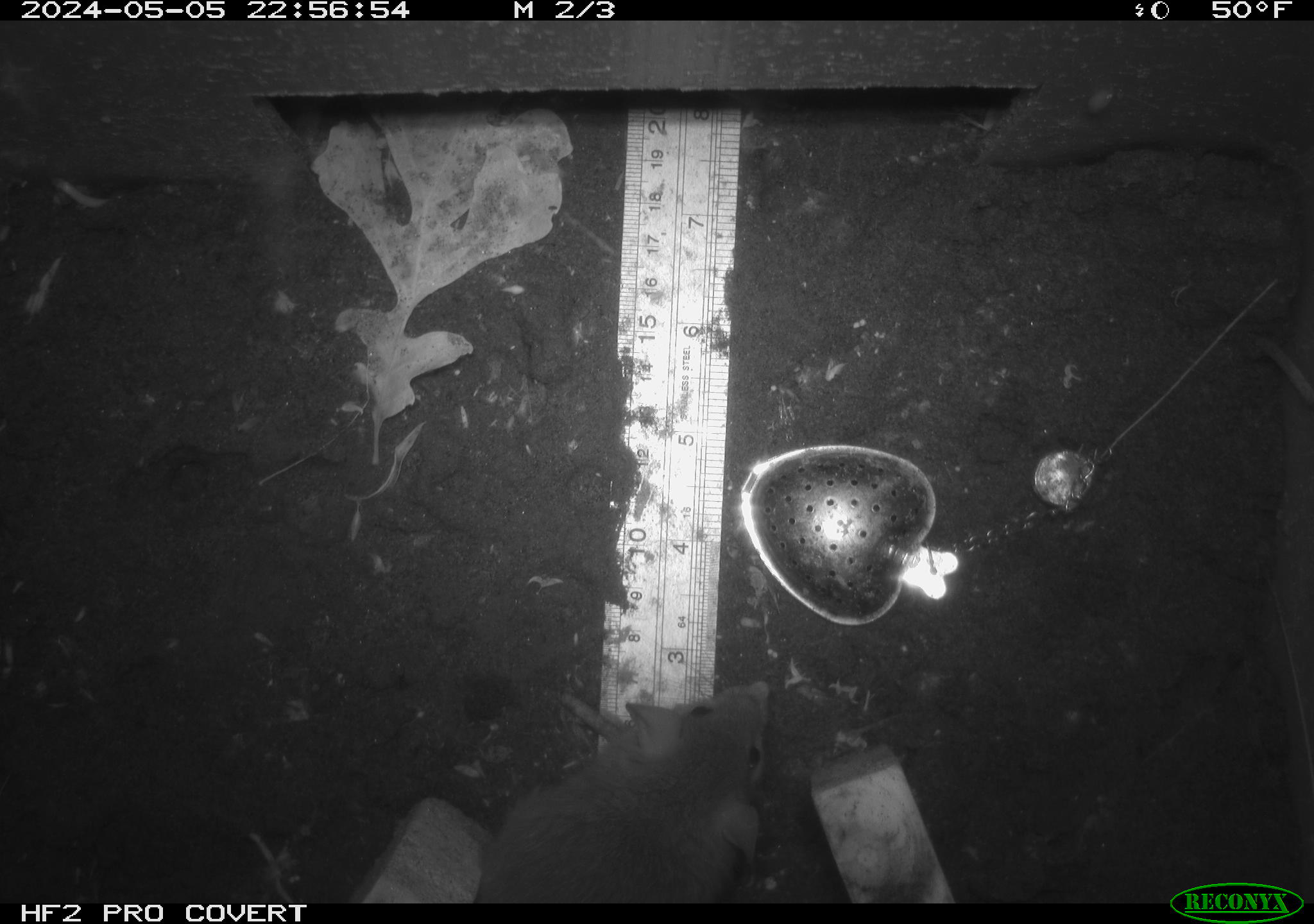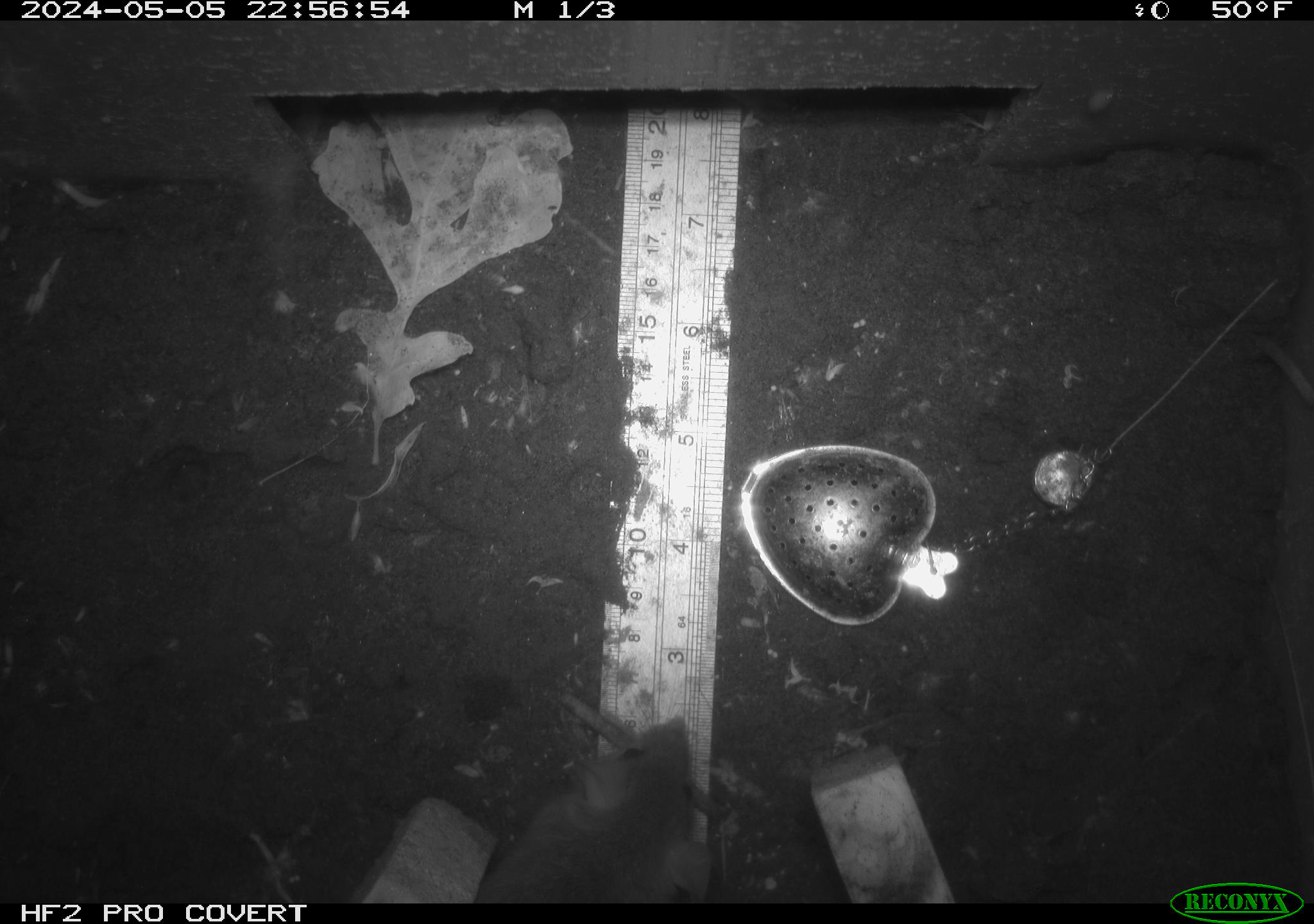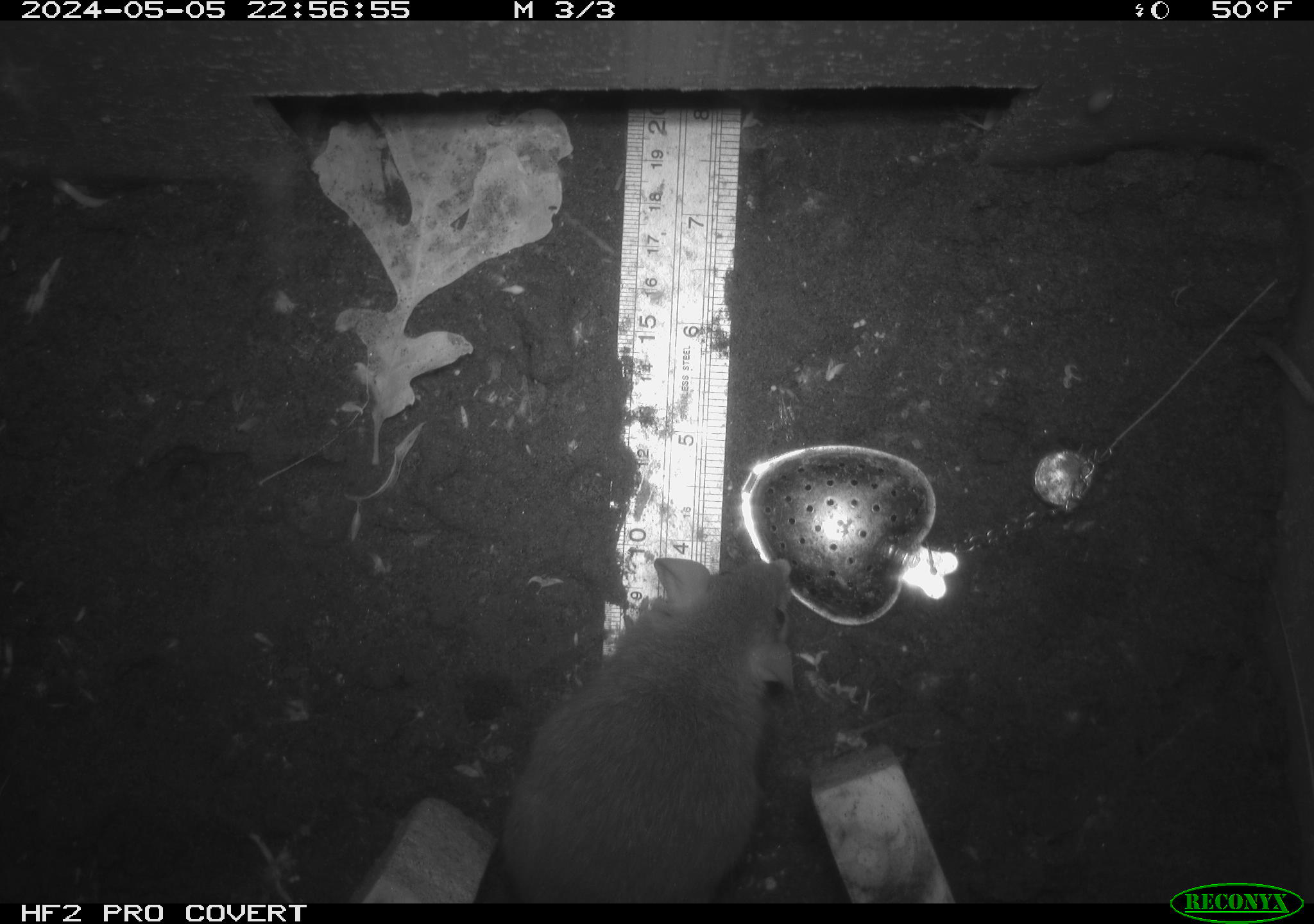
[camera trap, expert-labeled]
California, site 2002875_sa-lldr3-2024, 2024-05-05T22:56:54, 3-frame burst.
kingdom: Animalia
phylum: Chordata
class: Mammalia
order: Rodentia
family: Muridae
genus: Rattus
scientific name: Rattus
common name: rat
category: rattus species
Rattus species (rat) (Rattus).